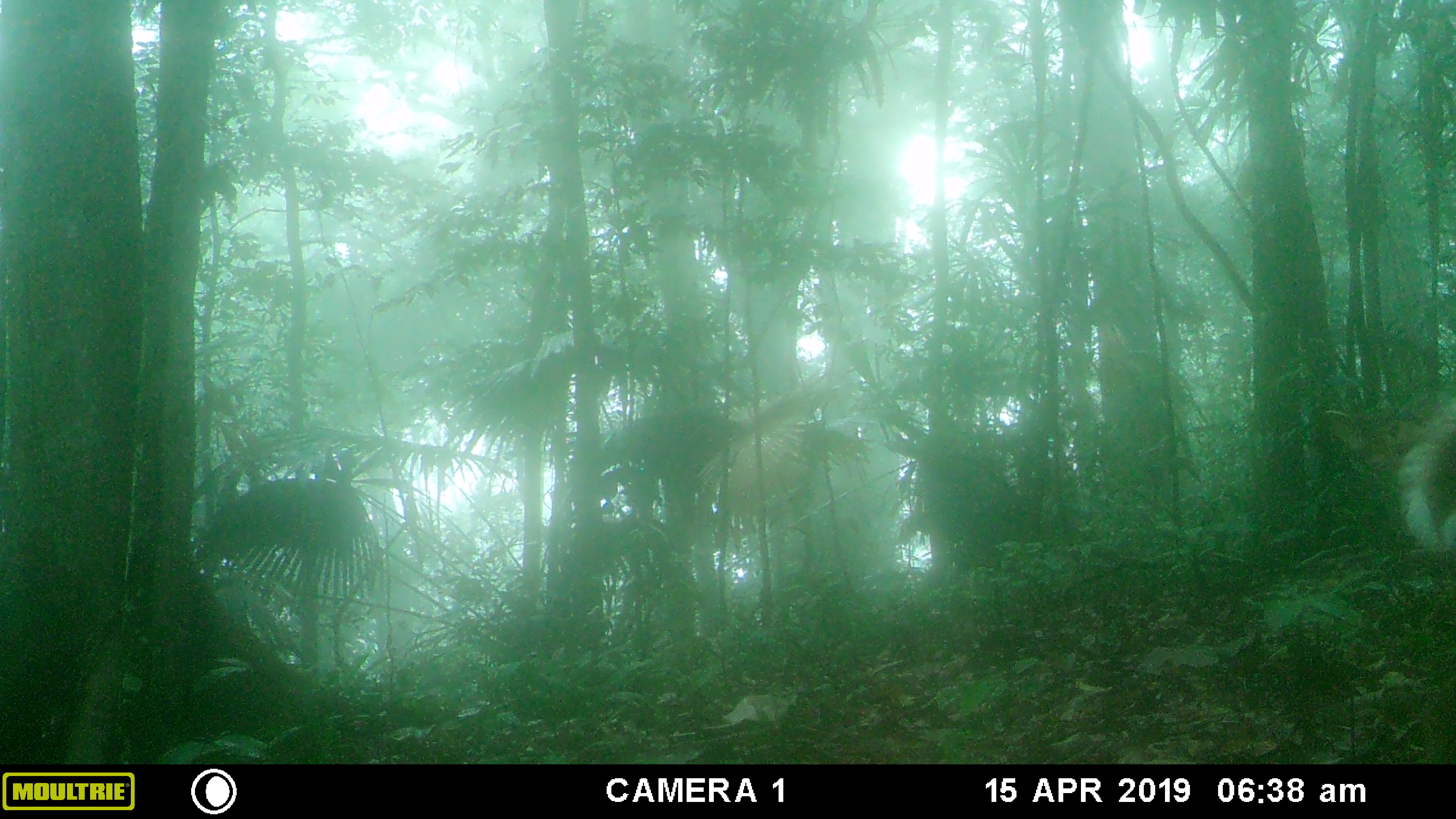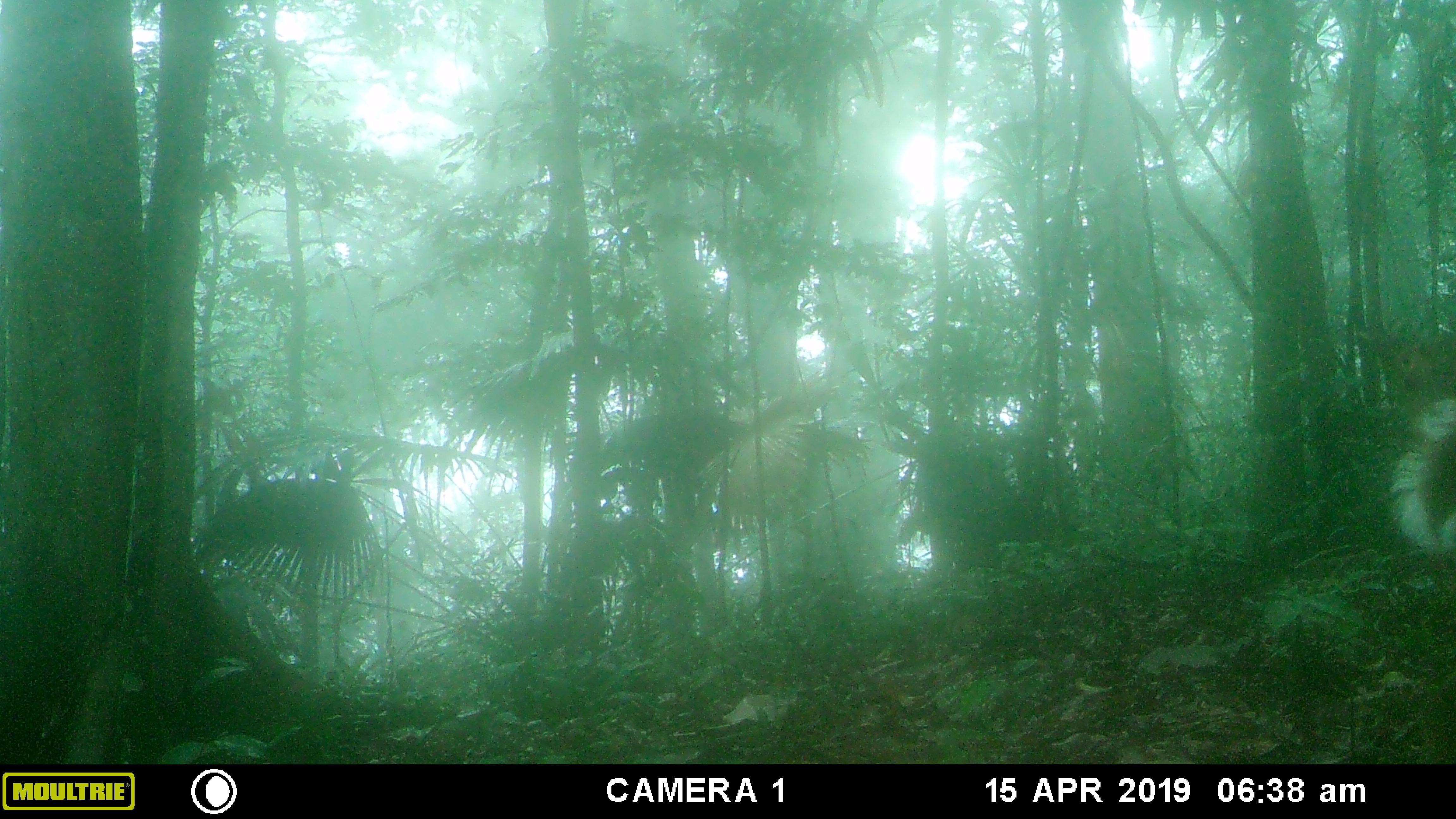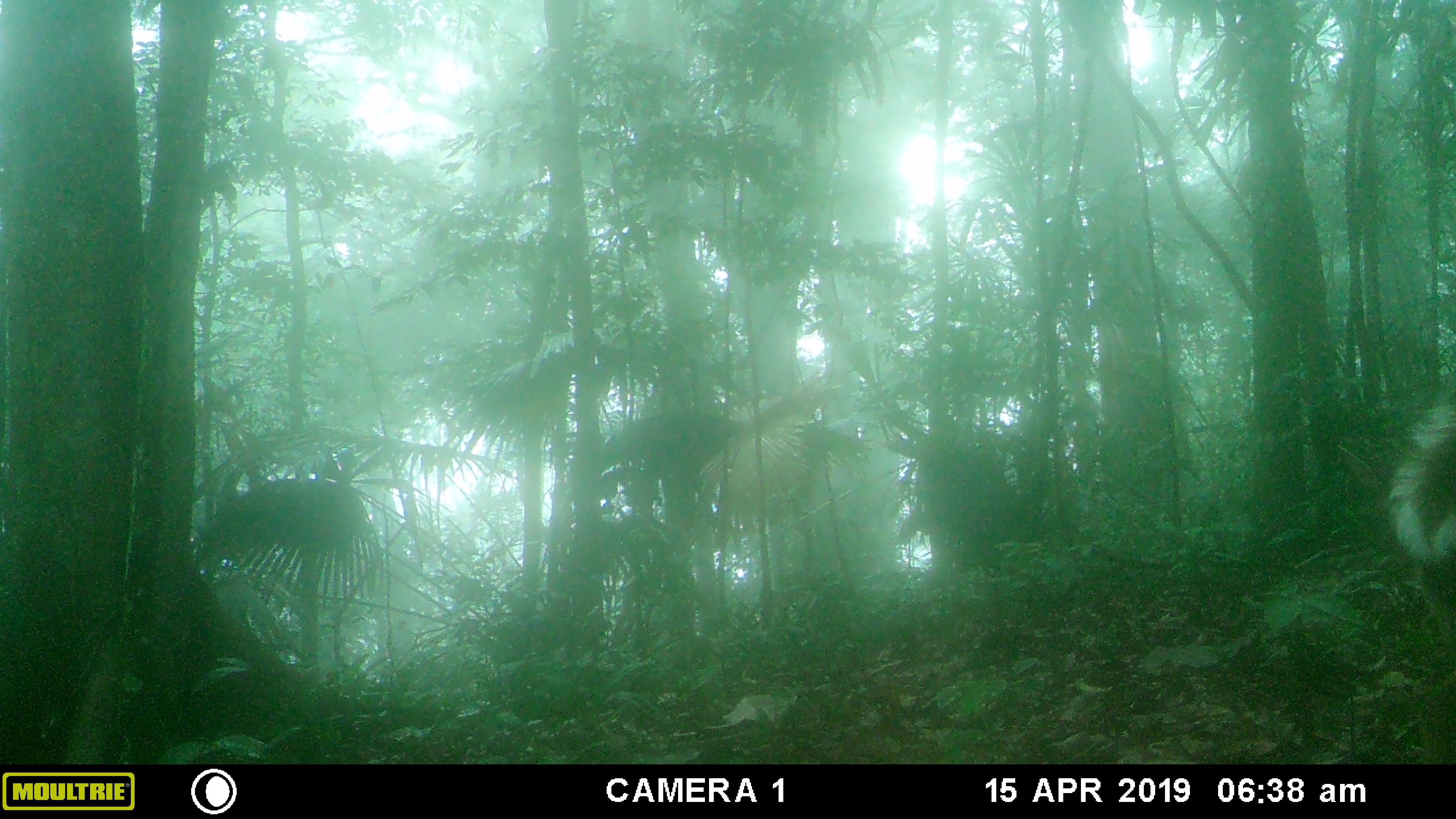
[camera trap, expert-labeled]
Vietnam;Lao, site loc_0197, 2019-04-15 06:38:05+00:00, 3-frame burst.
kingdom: Animalia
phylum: Chordata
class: Mammalia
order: Artiodactyla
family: Cervidae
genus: Muntiacus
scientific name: Muntiacus vuquangensis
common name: large-antlered muntjac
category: large antlered muntjac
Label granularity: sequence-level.